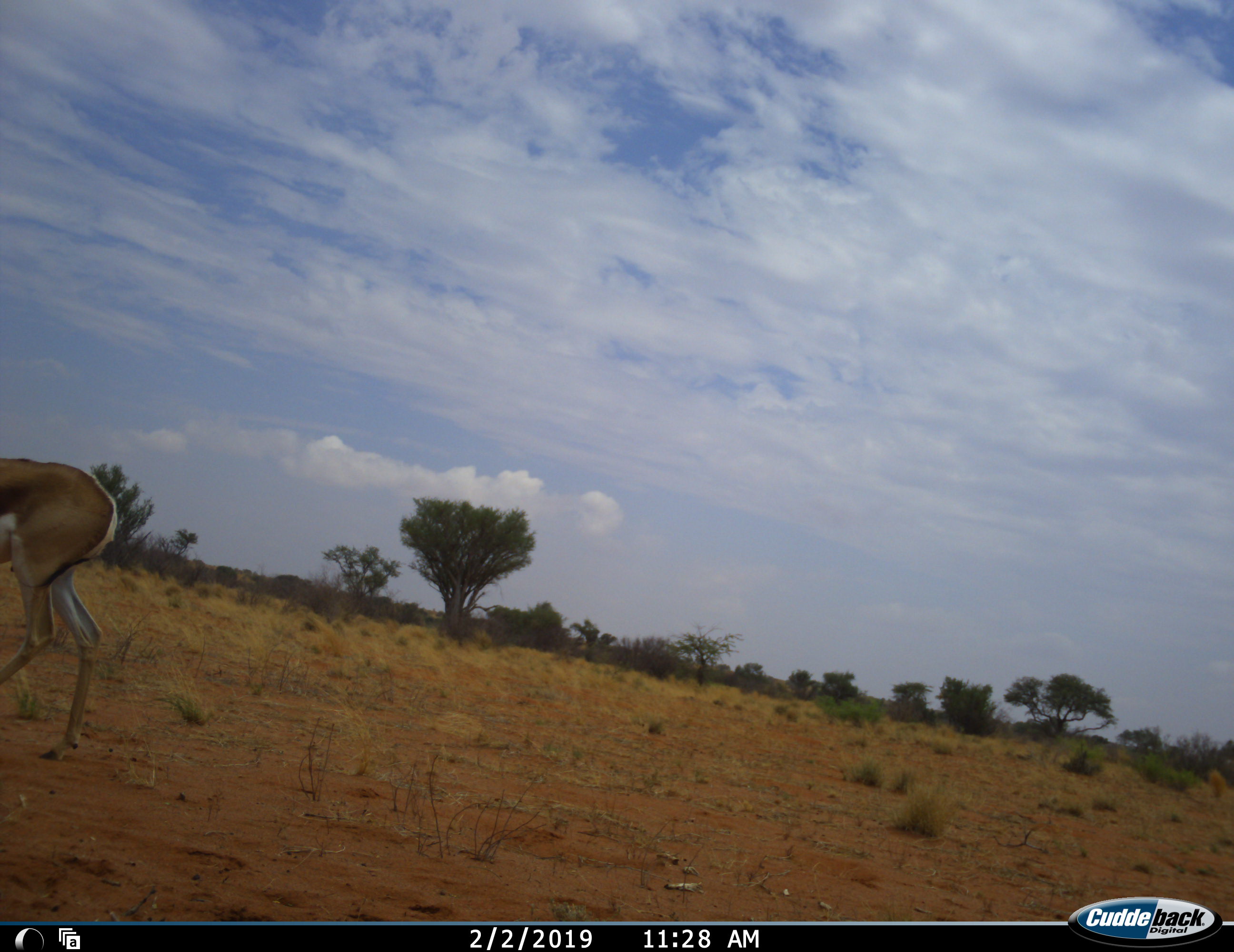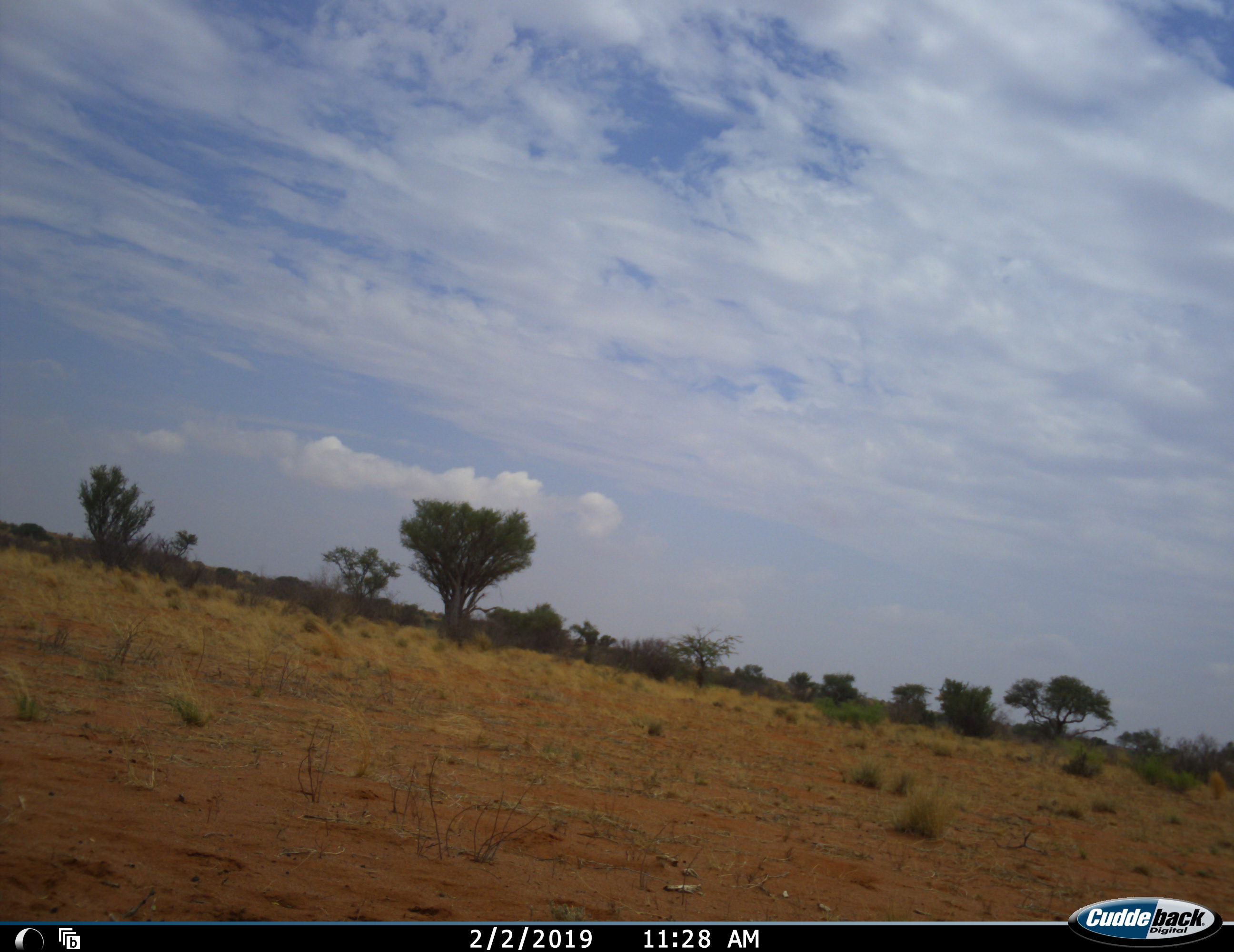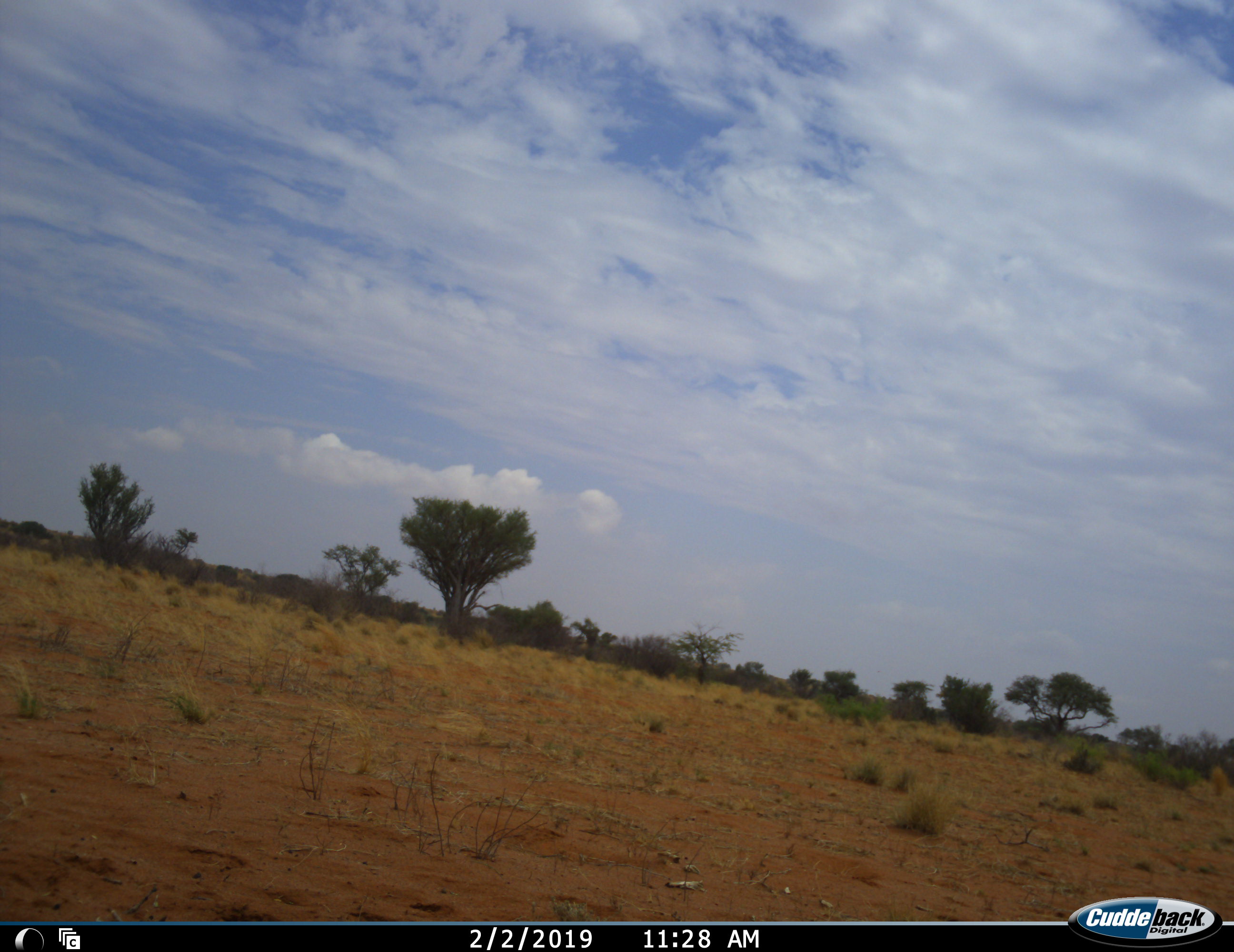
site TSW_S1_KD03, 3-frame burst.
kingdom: Animalia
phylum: Chordata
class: Mammalia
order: Artiodactyla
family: Bovidae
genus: Antidorcas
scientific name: Antidorcas marsupialis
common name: springbok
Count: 1.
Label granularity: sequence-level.